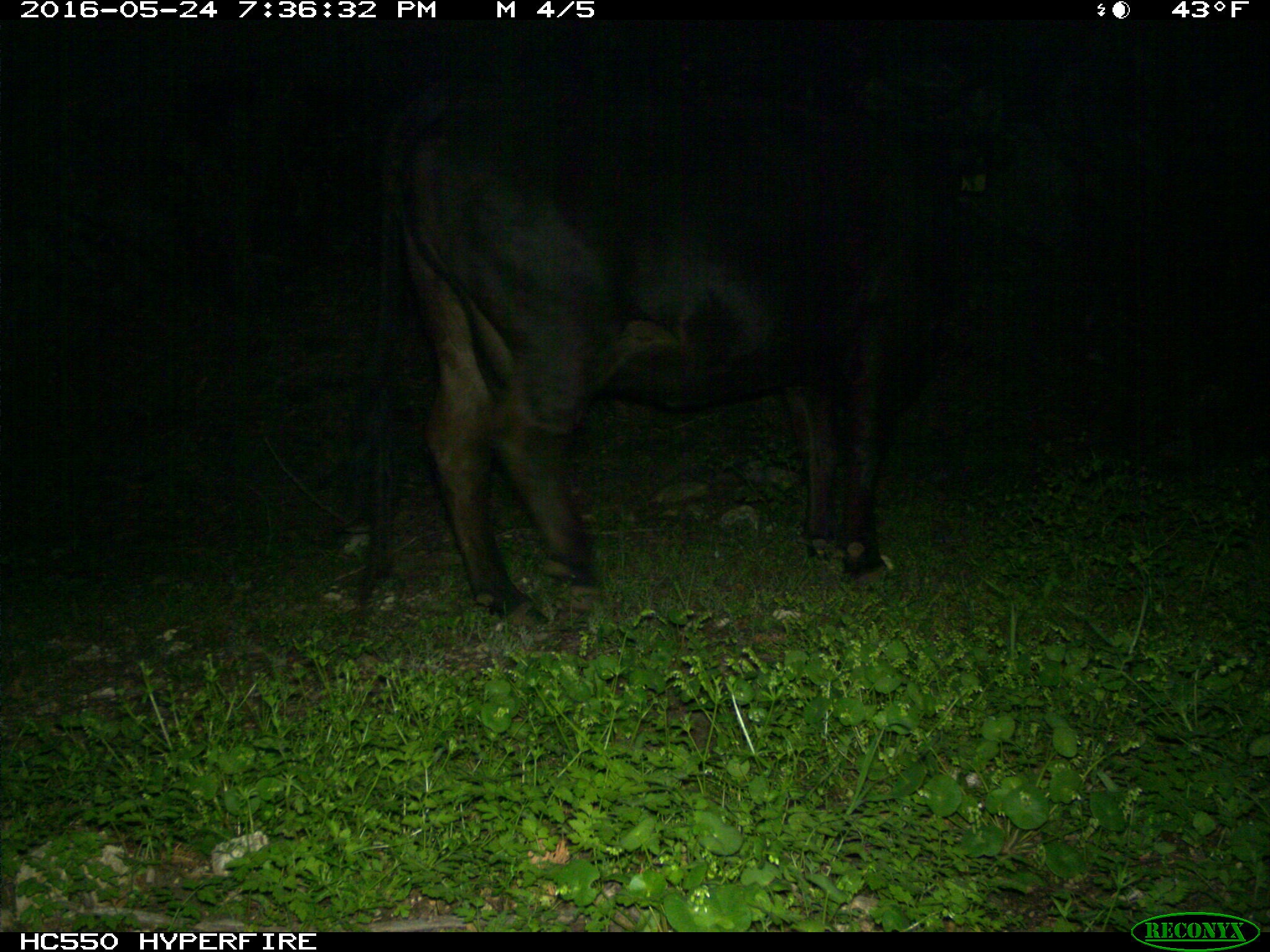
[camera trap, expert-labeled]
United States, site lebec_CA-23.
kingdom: Animalia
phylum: Chordata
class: Mammalia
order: Artiodactyla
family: Bovidae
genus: Bos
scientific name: Bos taurus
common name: domestic cow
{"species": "Bos taurus (domestic cow)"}